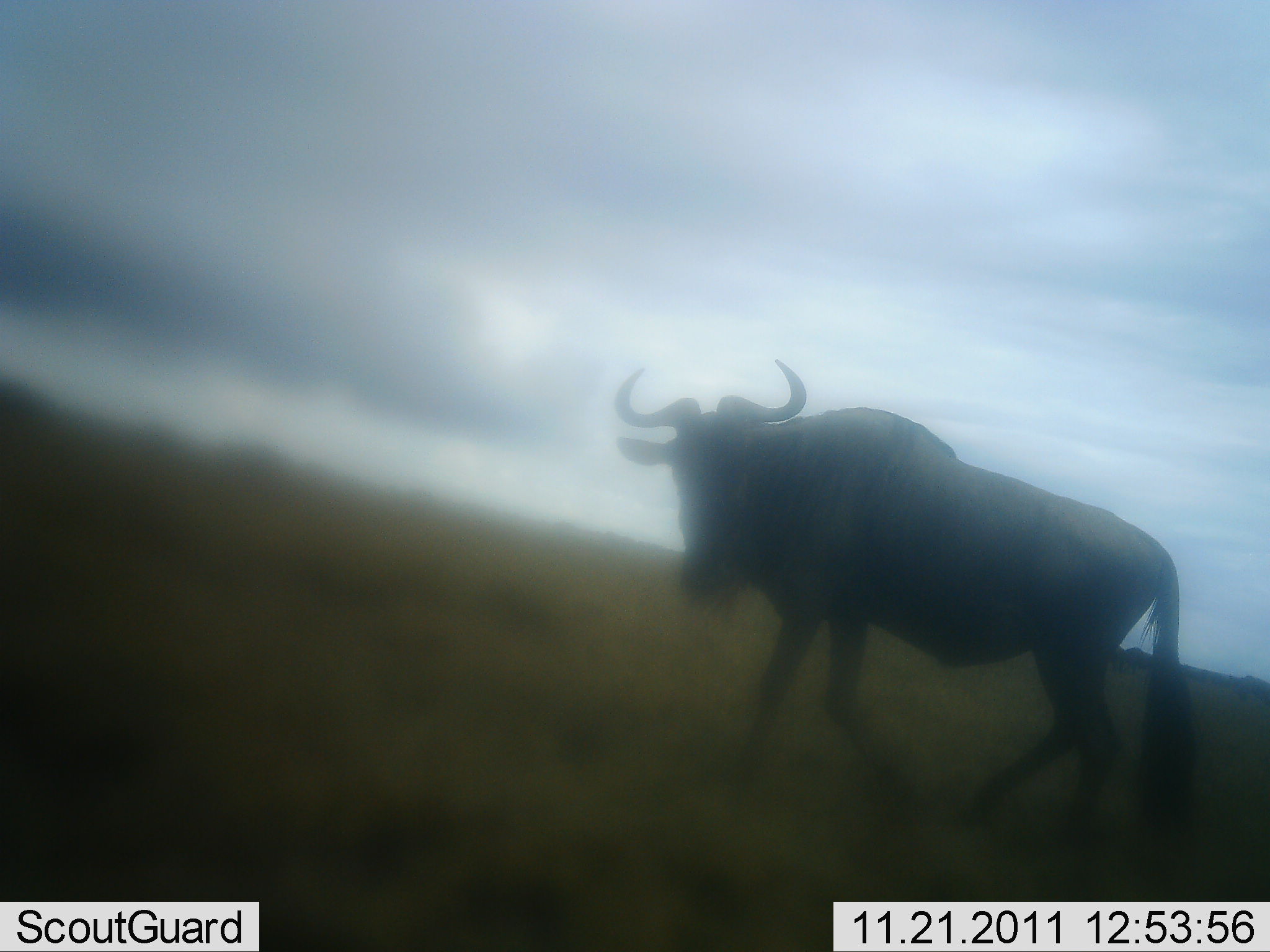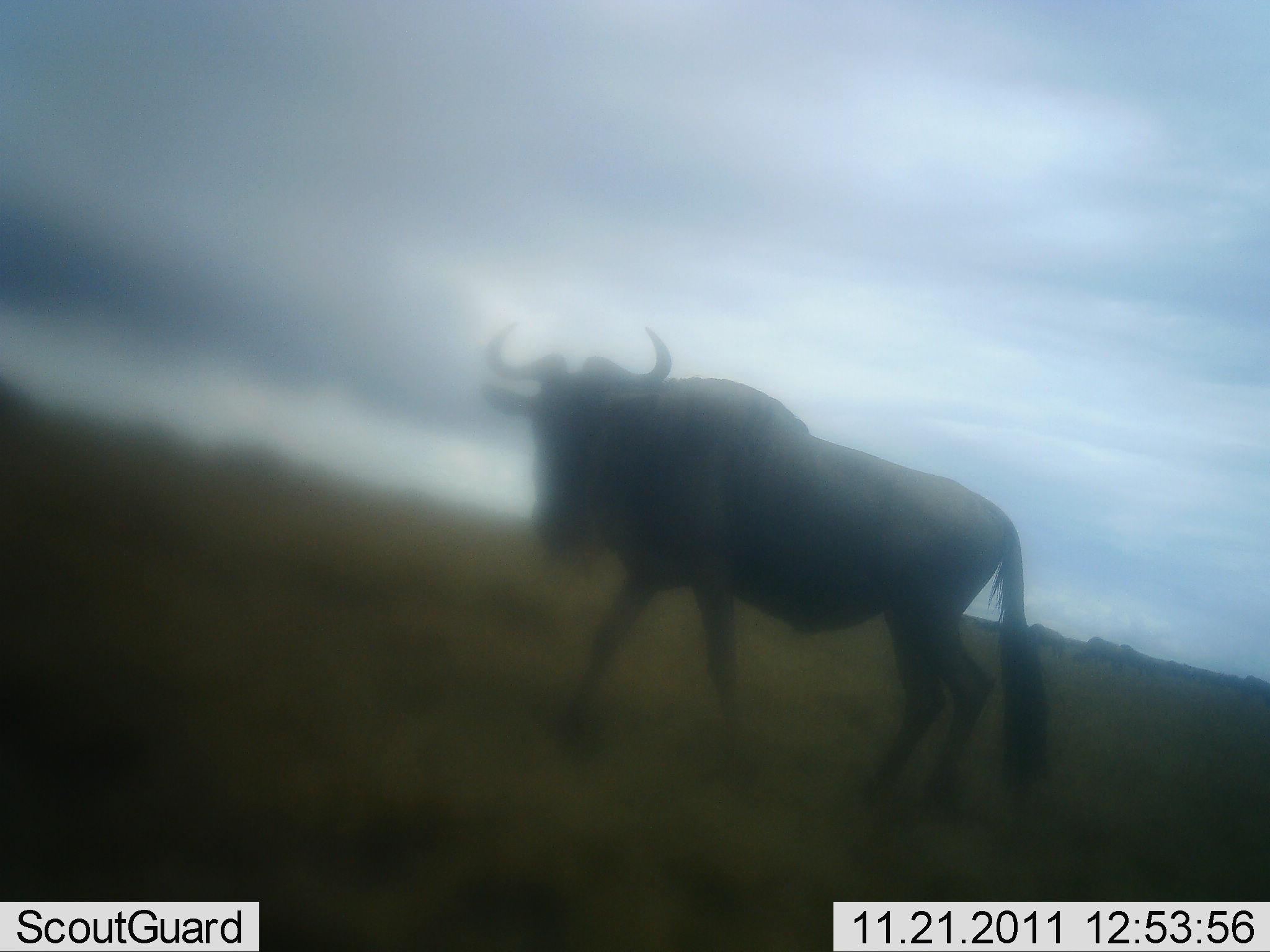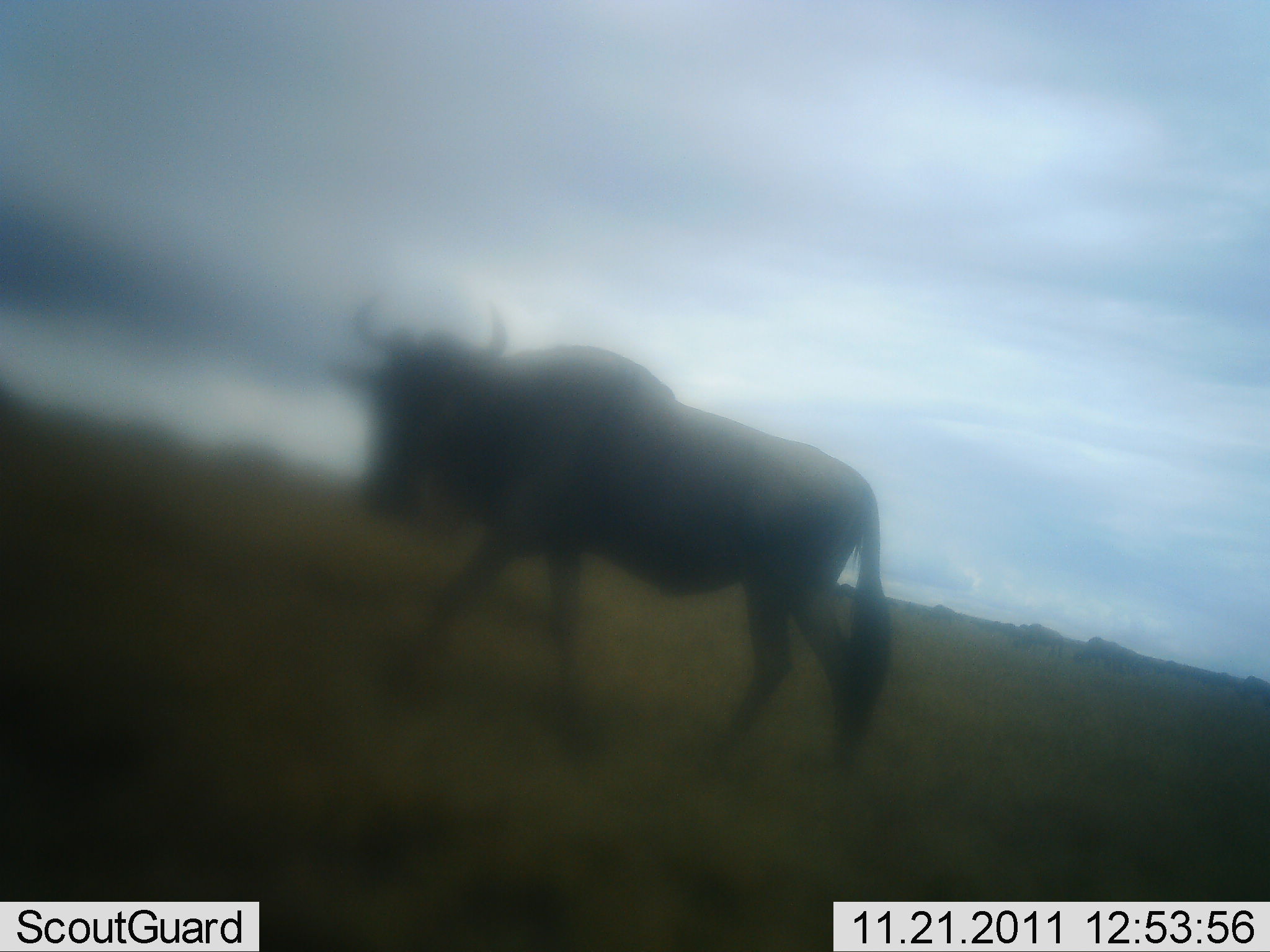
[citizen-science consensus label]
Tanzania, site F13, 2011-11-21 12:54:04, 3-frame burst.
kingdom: Animalia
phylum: Chordata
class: Mammalia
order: Artiodactyla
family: Bovidae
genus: Connochaetes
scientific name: Connochaetes taurinus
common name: blue wildebeest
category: wildebeest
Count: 1.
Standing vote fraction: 10%.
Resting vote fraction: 0%.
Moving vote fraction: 100%.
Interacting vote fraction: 0%.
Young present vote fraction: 0%.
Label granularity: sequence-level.